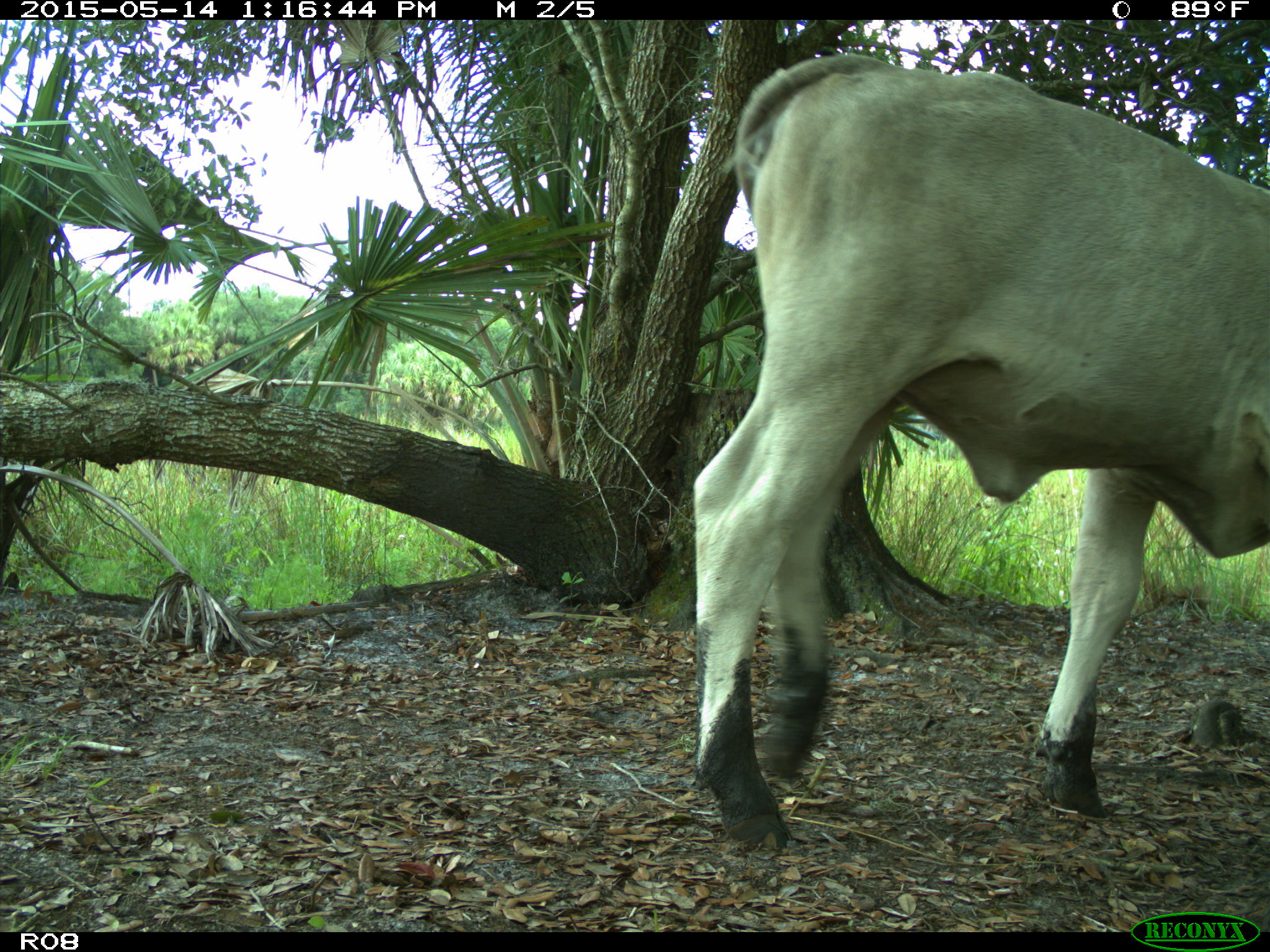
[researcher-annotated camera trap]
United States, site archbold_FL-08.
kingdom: Animalia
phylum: Chordata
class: Mammalia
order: Artiodactyla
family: Bovidae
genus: Bos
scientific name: Bos taurus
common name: domestic cow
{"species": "Bos taurus (domestic cow)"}